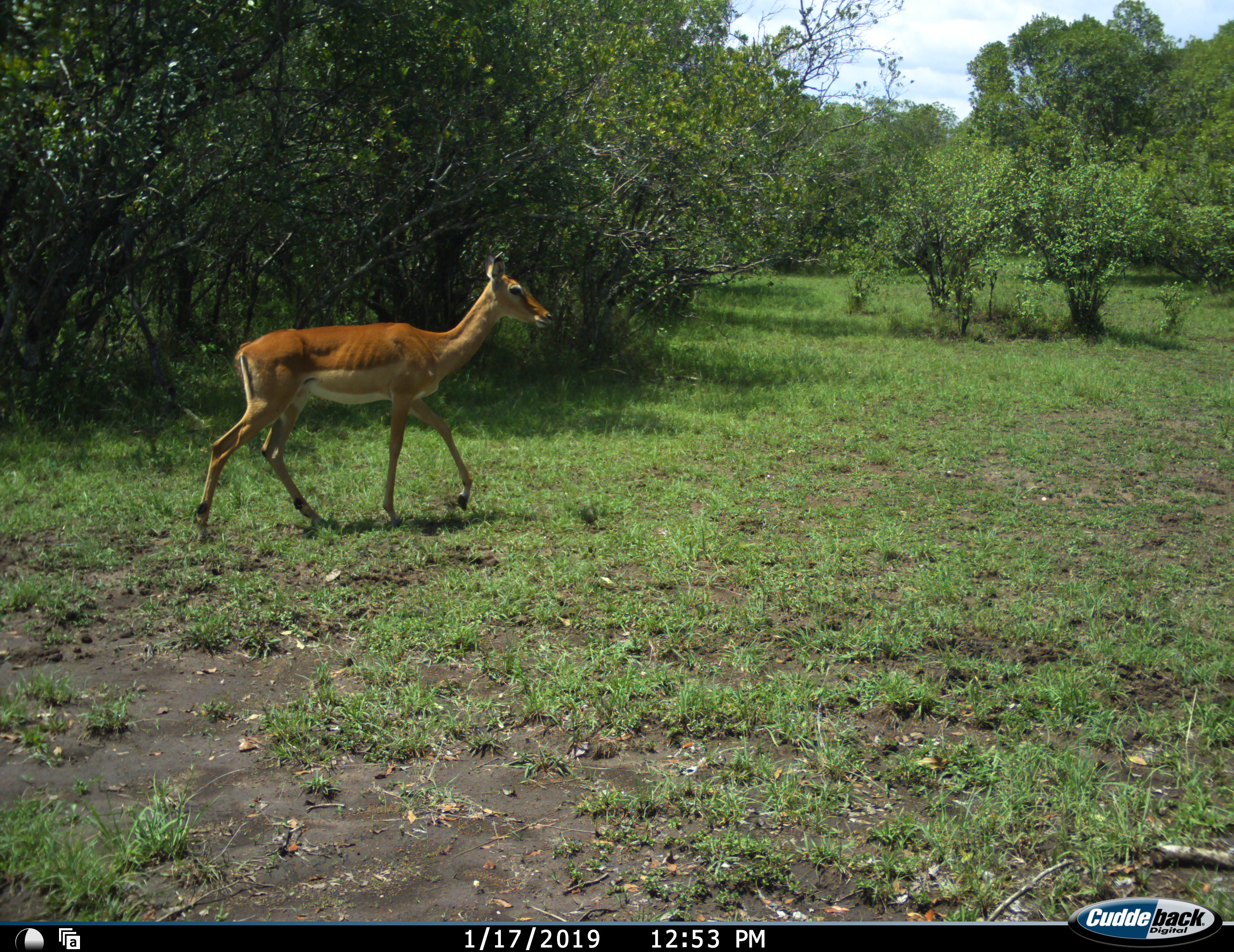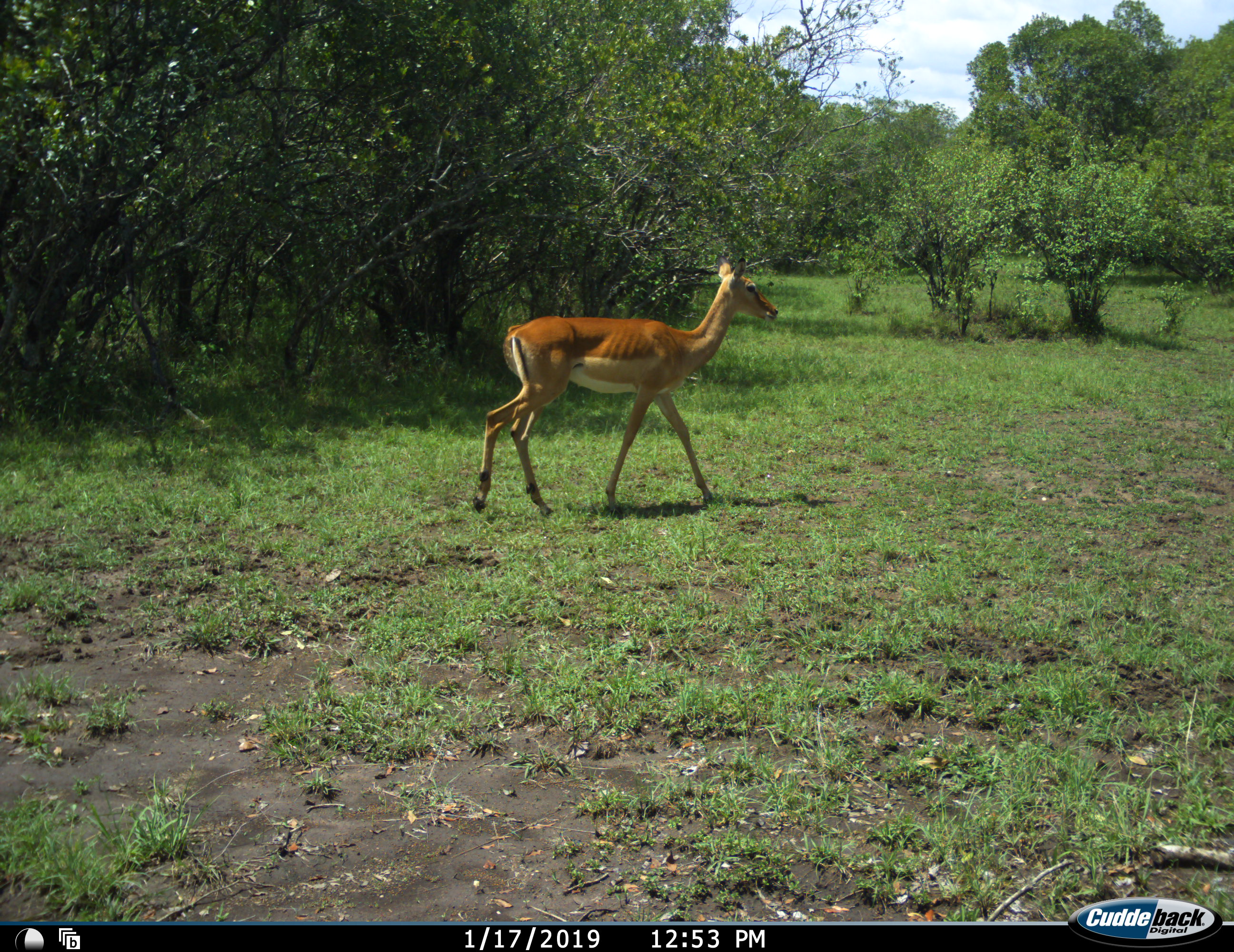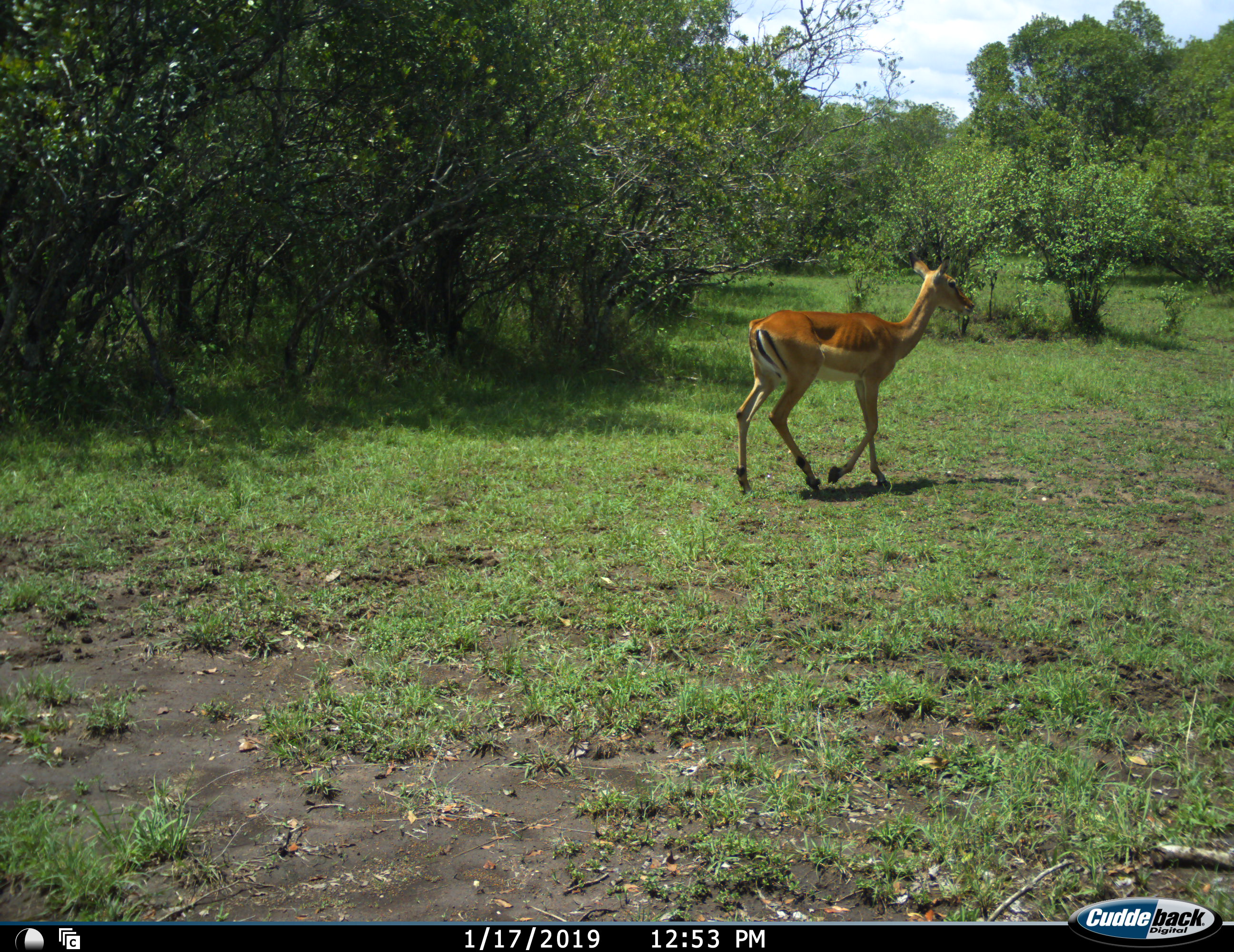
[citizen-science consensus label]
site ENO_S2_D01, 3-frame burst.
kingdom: Animalia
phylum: Chordata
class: Mammalia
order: Artiodactyla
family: Bovidae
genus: Aepyceros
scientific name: Aepyceros melampus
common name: impala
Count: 1.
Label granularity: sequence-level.